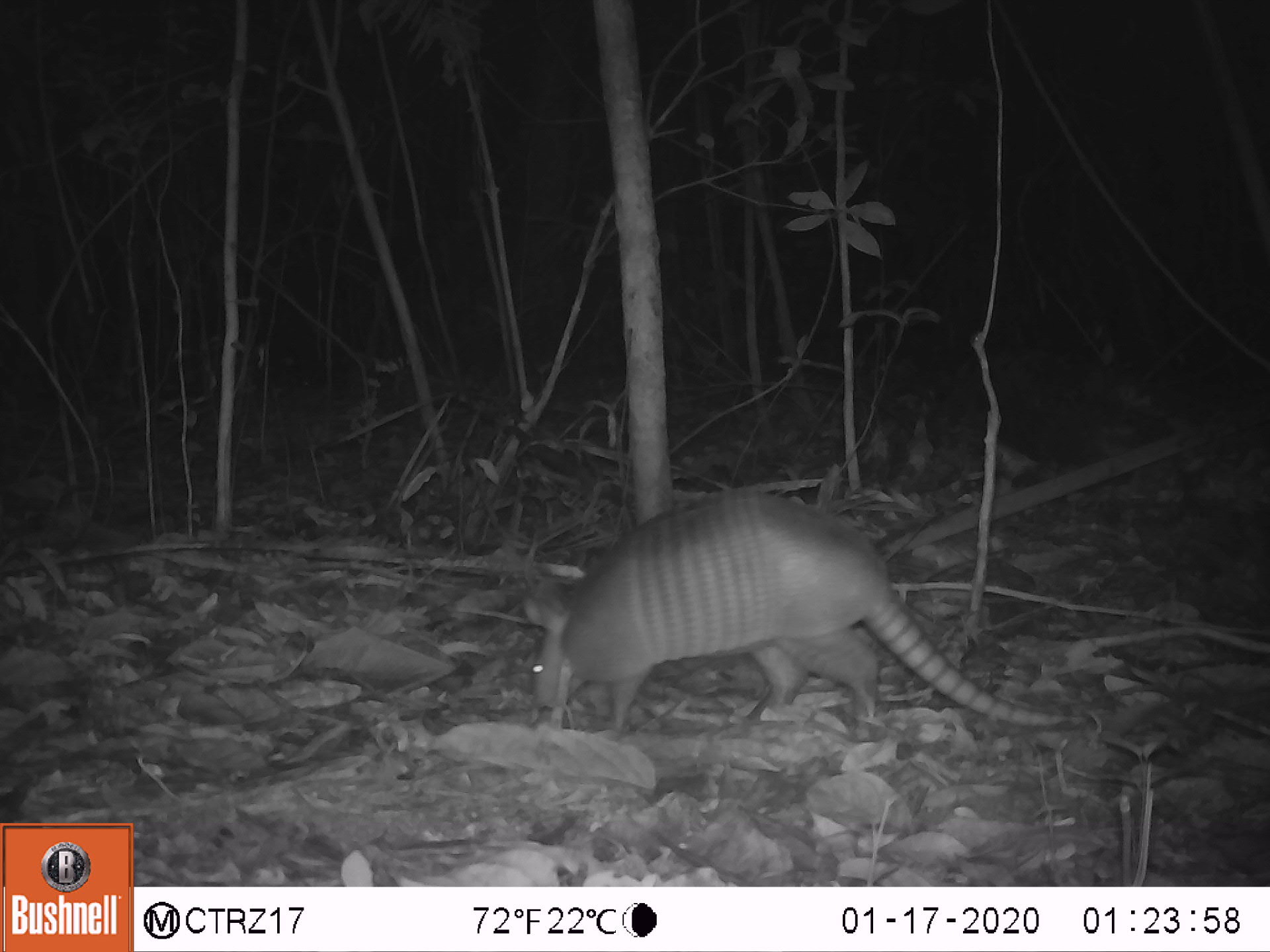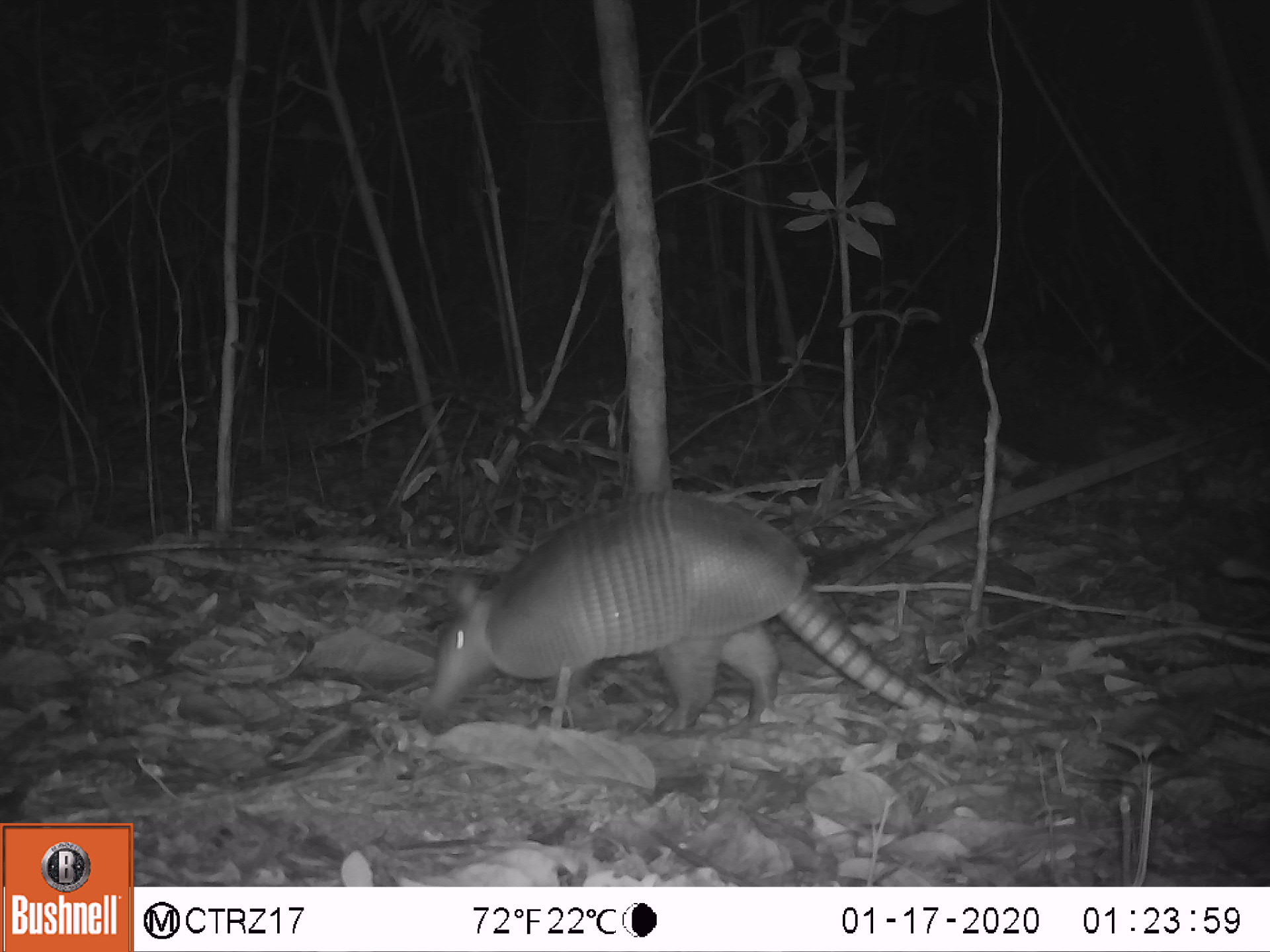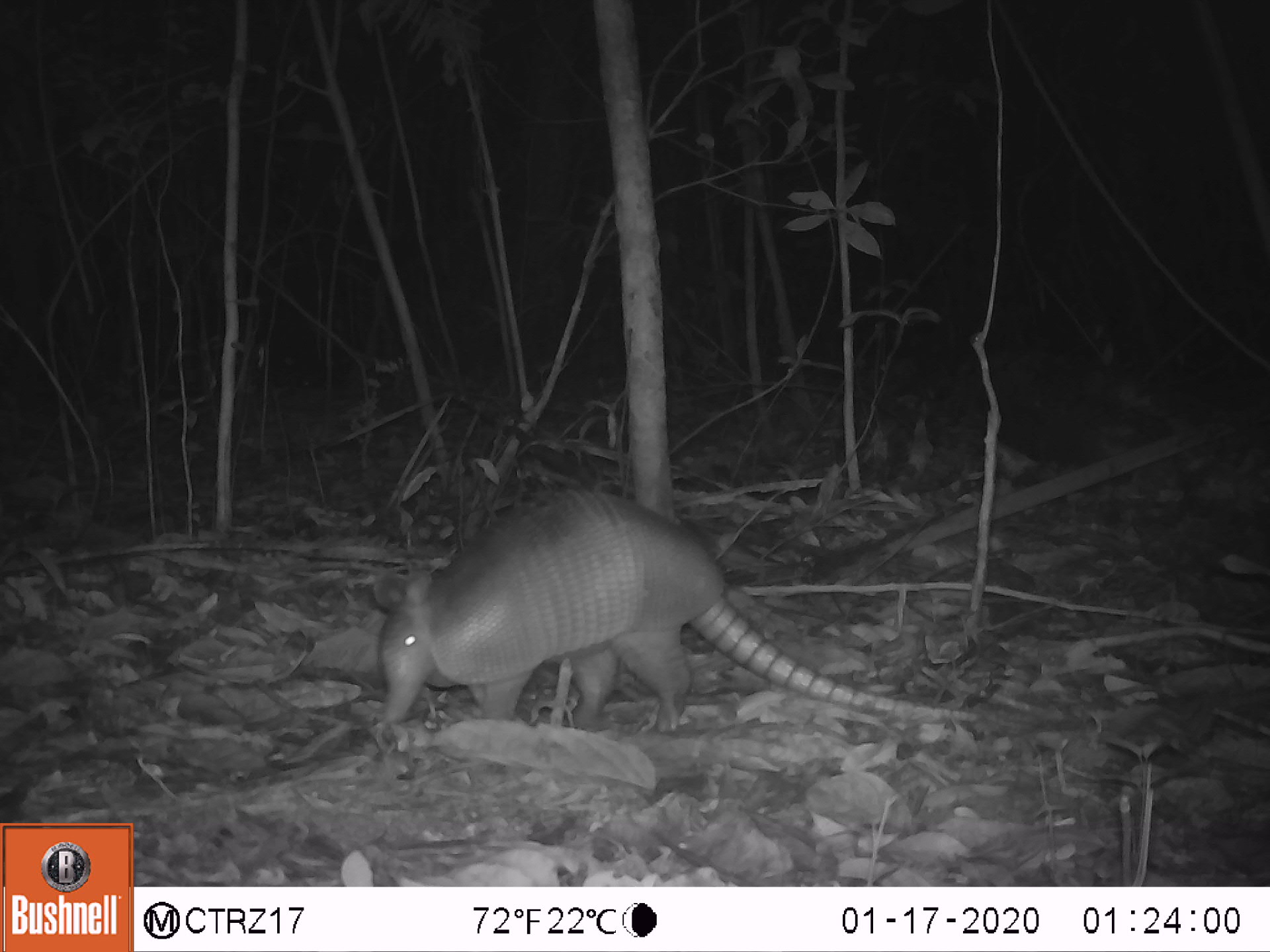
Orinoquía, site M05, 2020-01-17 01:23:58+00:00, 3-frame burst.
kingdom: Animalia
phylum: Chordata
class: Mammalia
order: Cingulata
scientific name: Cingulata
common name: armadillo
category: unknown armadillo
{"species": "unknown armadillo (armadillo) (Cingulata)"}